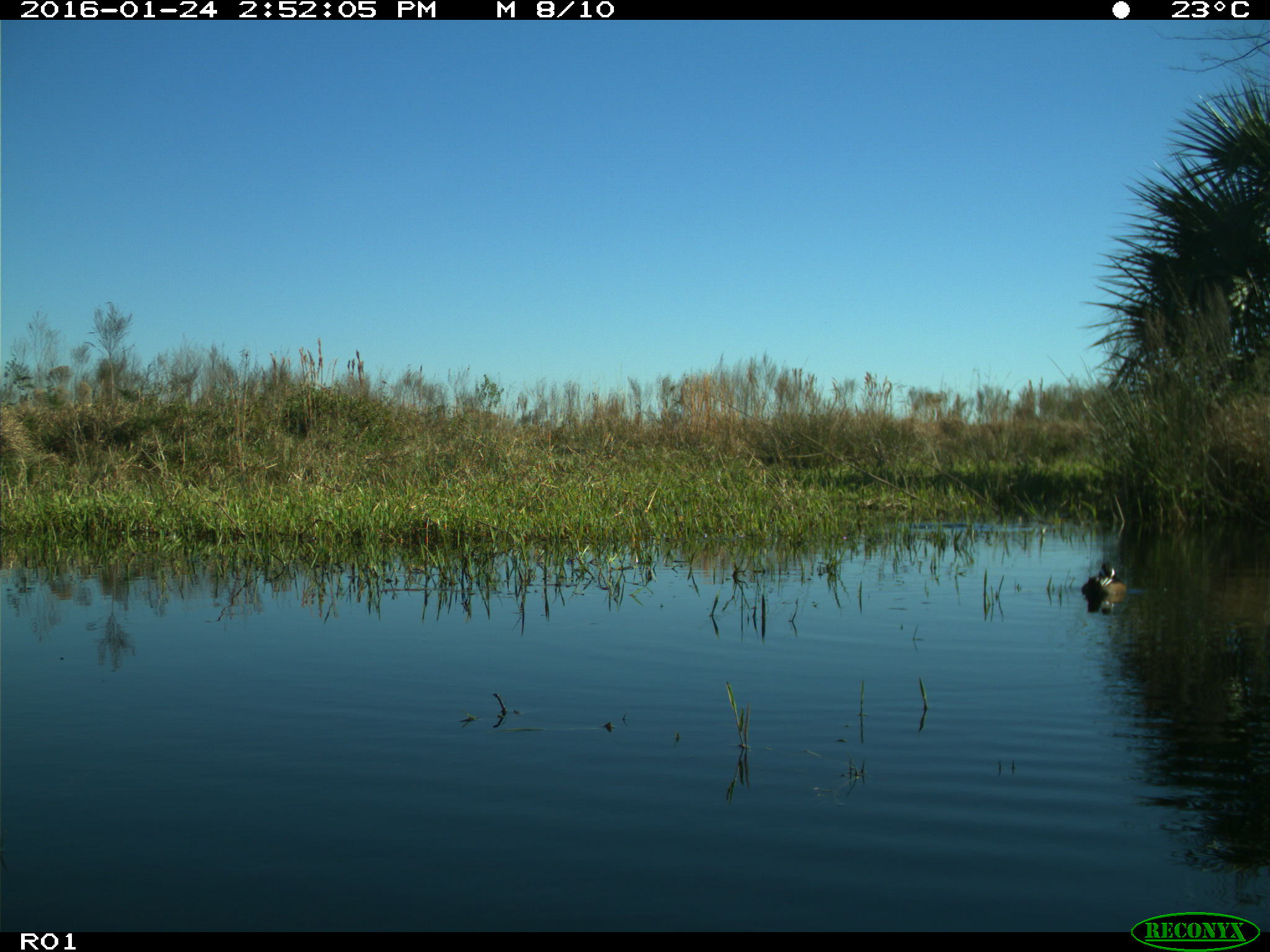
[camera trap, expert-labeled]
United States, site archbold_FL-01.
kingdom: Animalia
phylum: Chordata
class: Aves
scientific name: Aves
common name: birds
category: unidentified bird